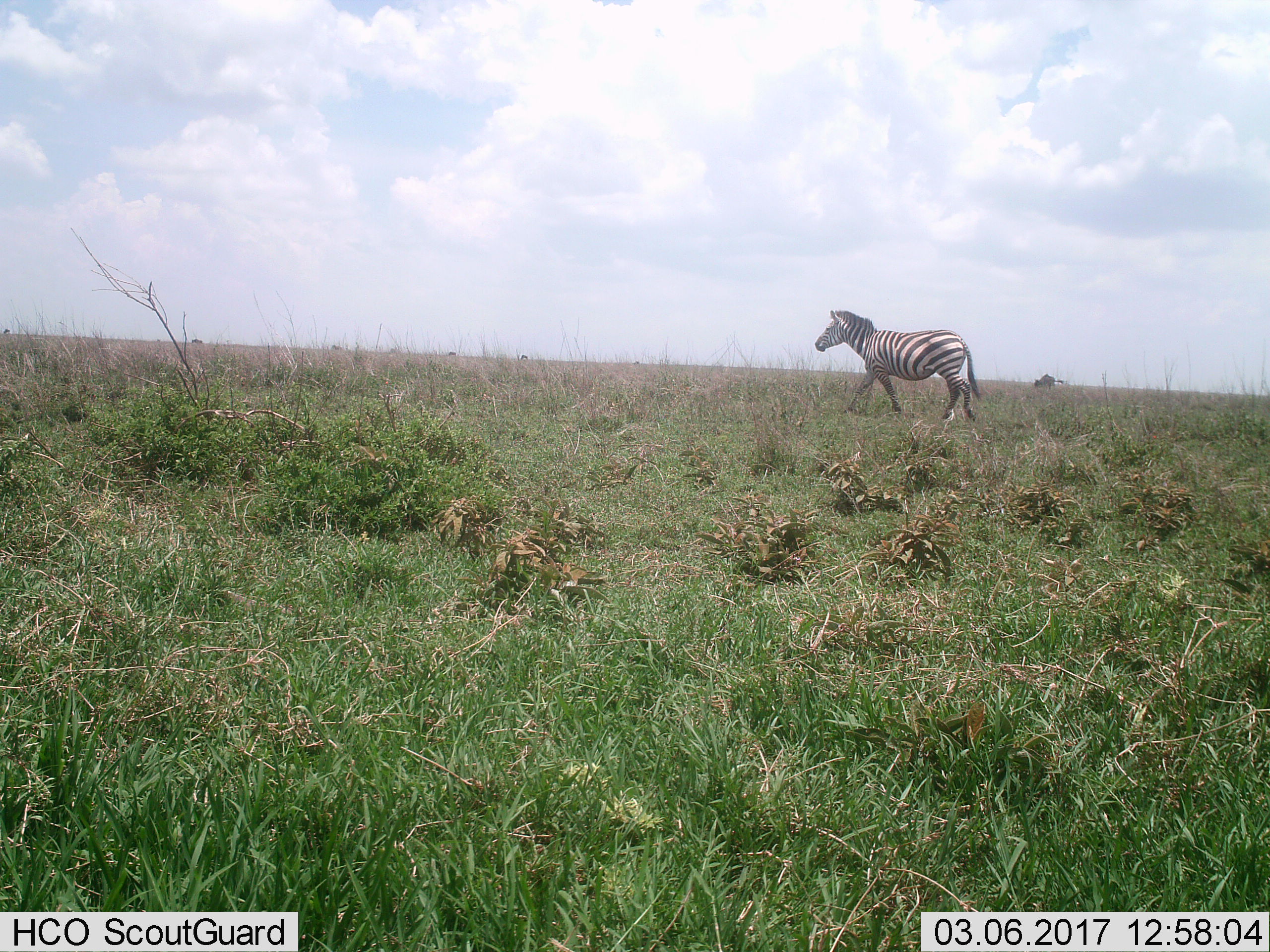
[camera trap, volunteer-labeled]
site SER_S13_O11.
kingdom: Animalia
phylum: Chordata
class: Mammalia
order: Perissodactyla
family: Equidae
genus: Equus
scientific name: Equus quagga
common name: plains zebra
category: zebraplains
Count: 1.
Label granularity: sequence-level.